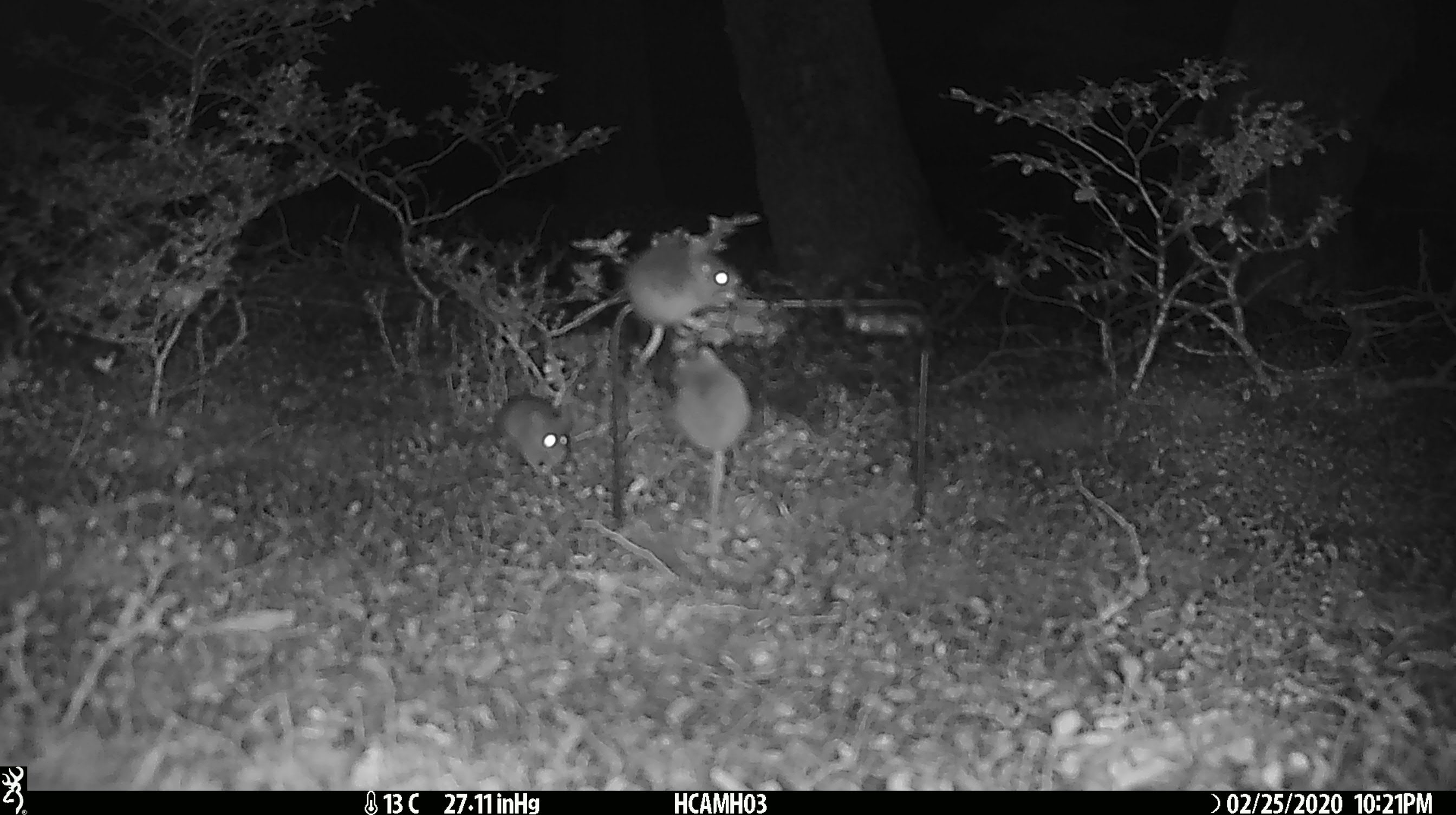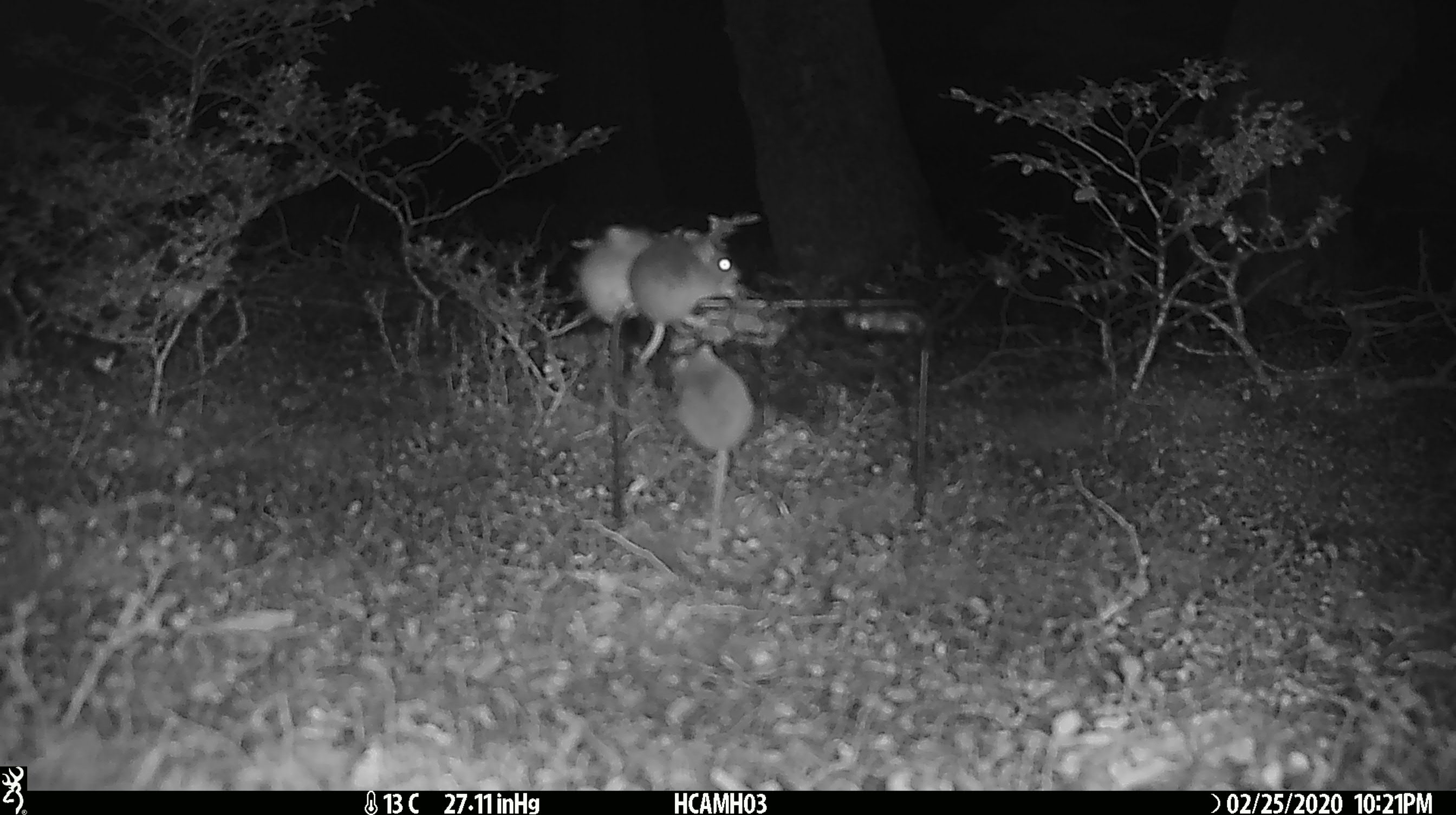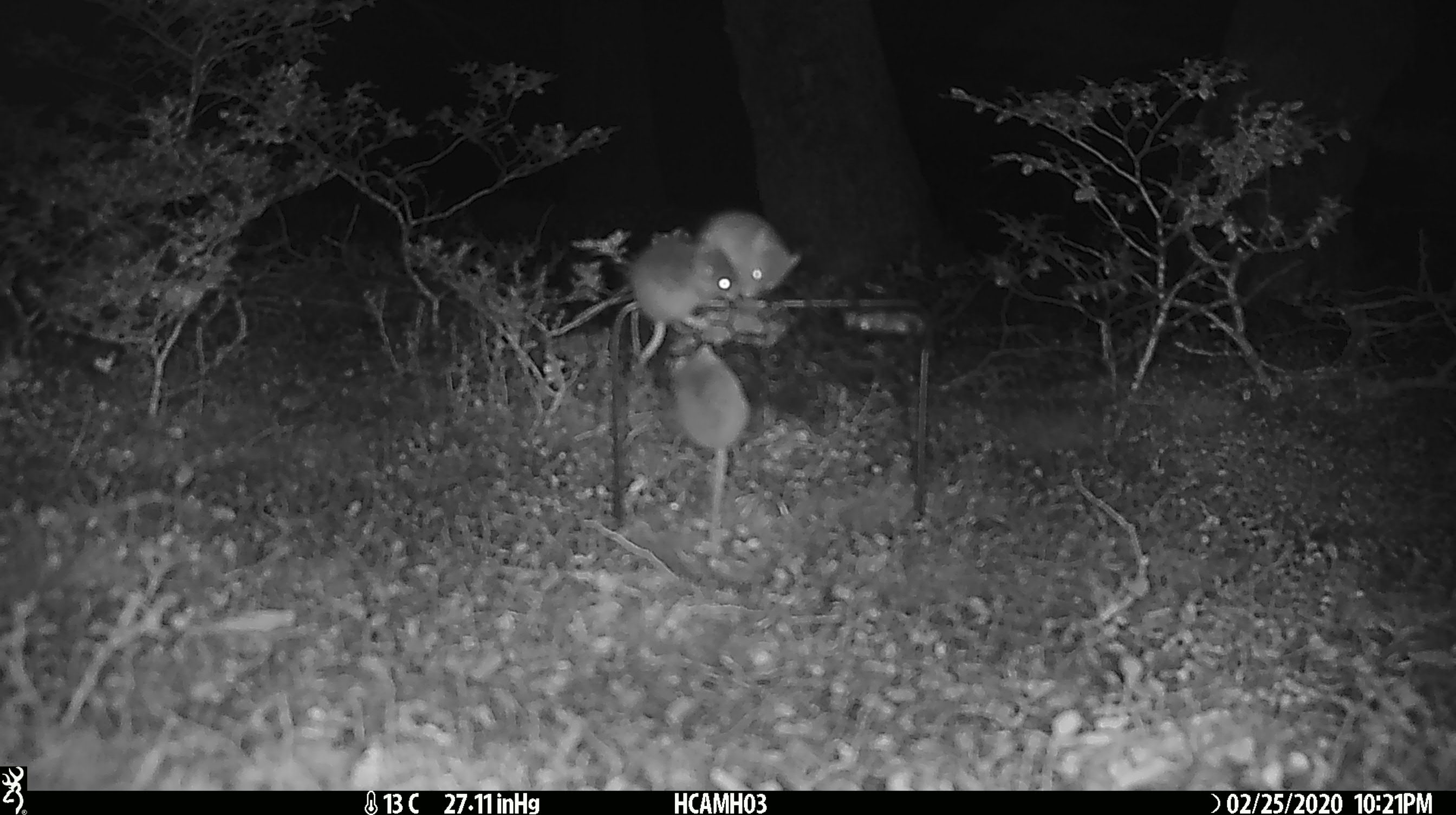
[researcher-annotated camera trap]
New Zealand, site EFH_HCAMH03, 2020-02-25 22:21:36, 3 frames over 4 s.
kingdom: Animalia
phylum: Chordata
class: Mammalia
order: Rodentia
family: Muridae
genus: Mus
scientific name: Mus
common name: mouse